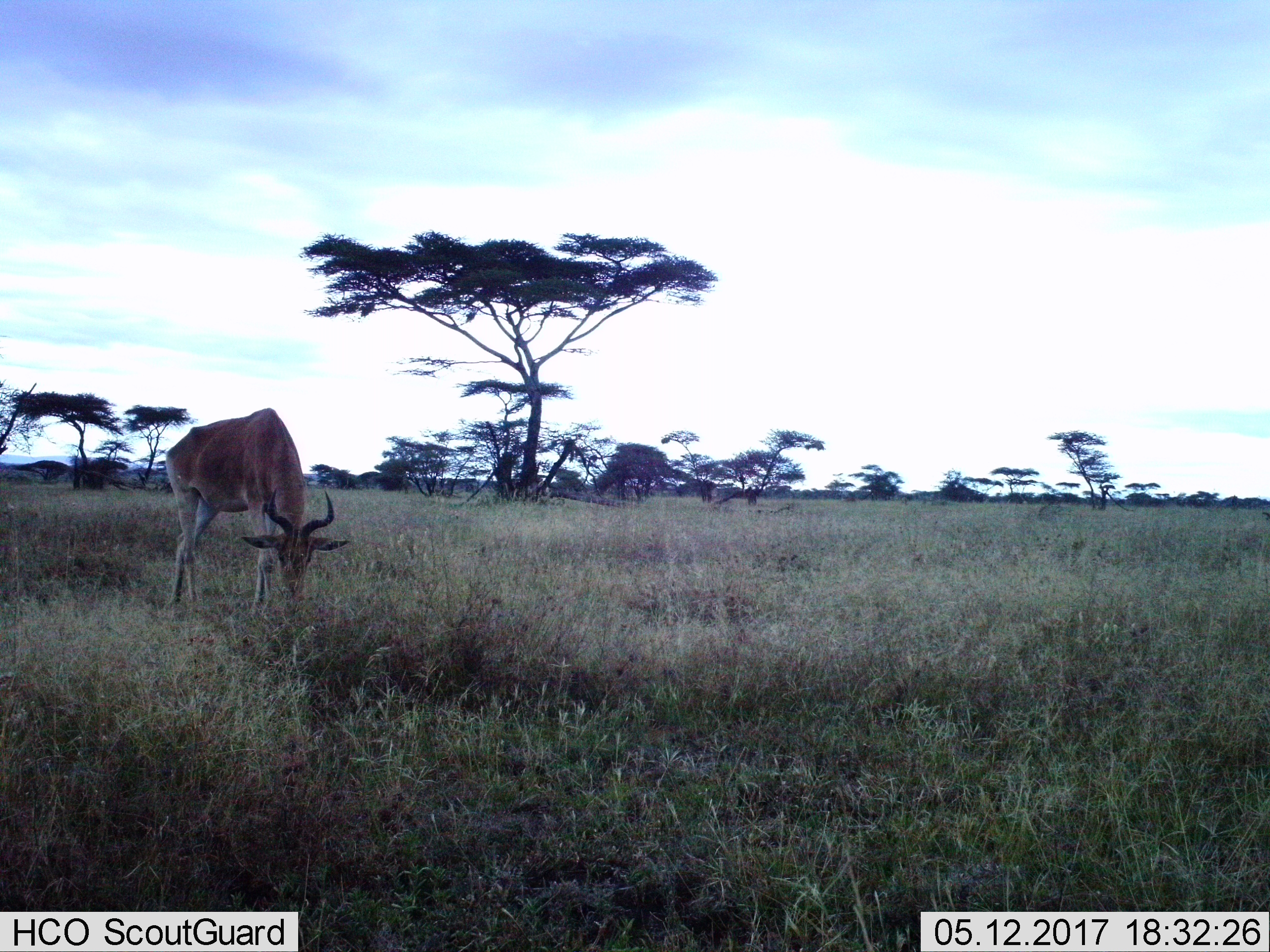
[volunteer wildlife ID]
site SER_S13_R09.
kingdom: Animalia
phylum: Chordata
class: Mammalia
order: Artiodactyla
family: Bovidae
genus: Alcelaphus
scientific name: Alcelaphus buselaphus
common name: hartebeest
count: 1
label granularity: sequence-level